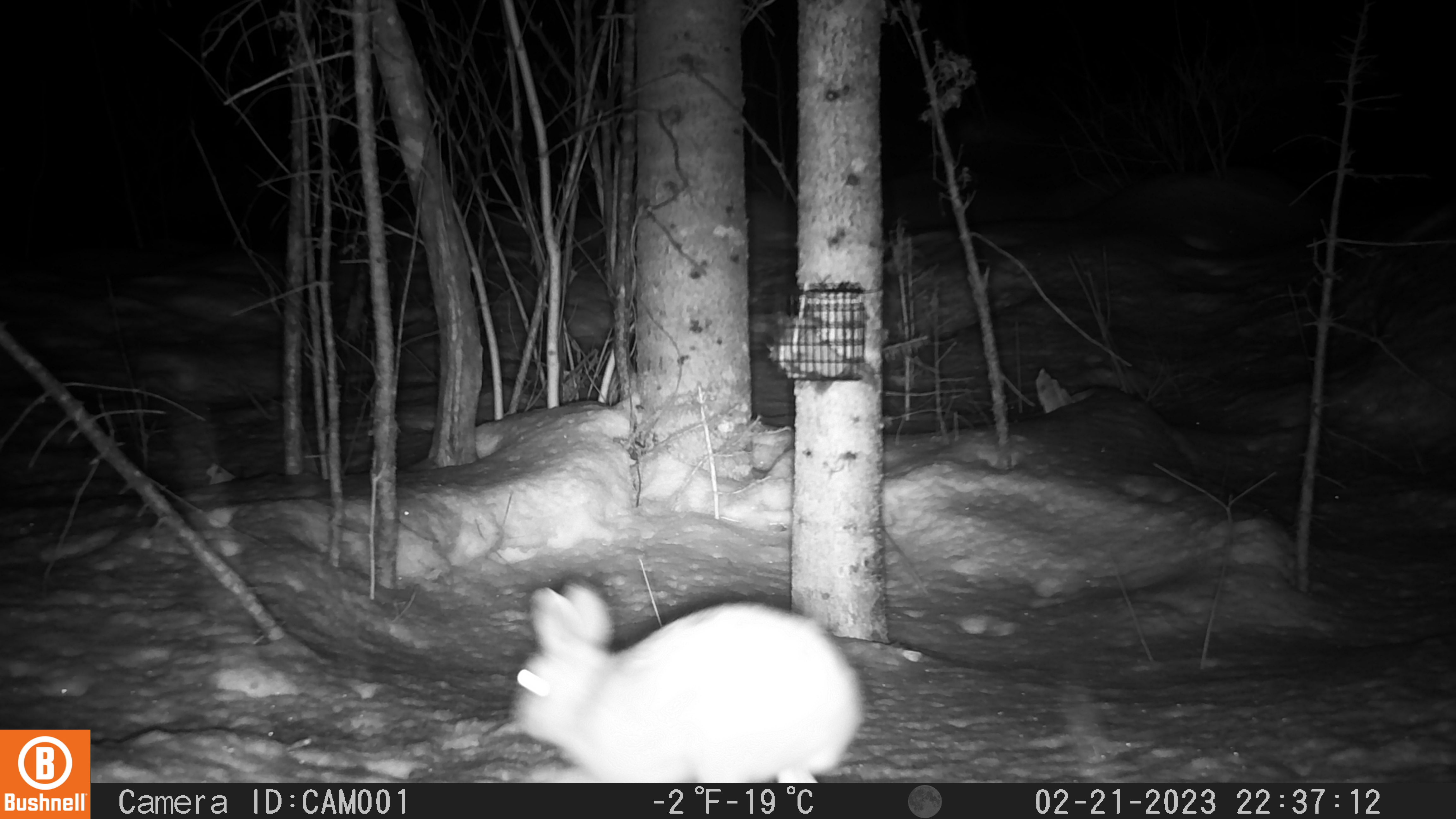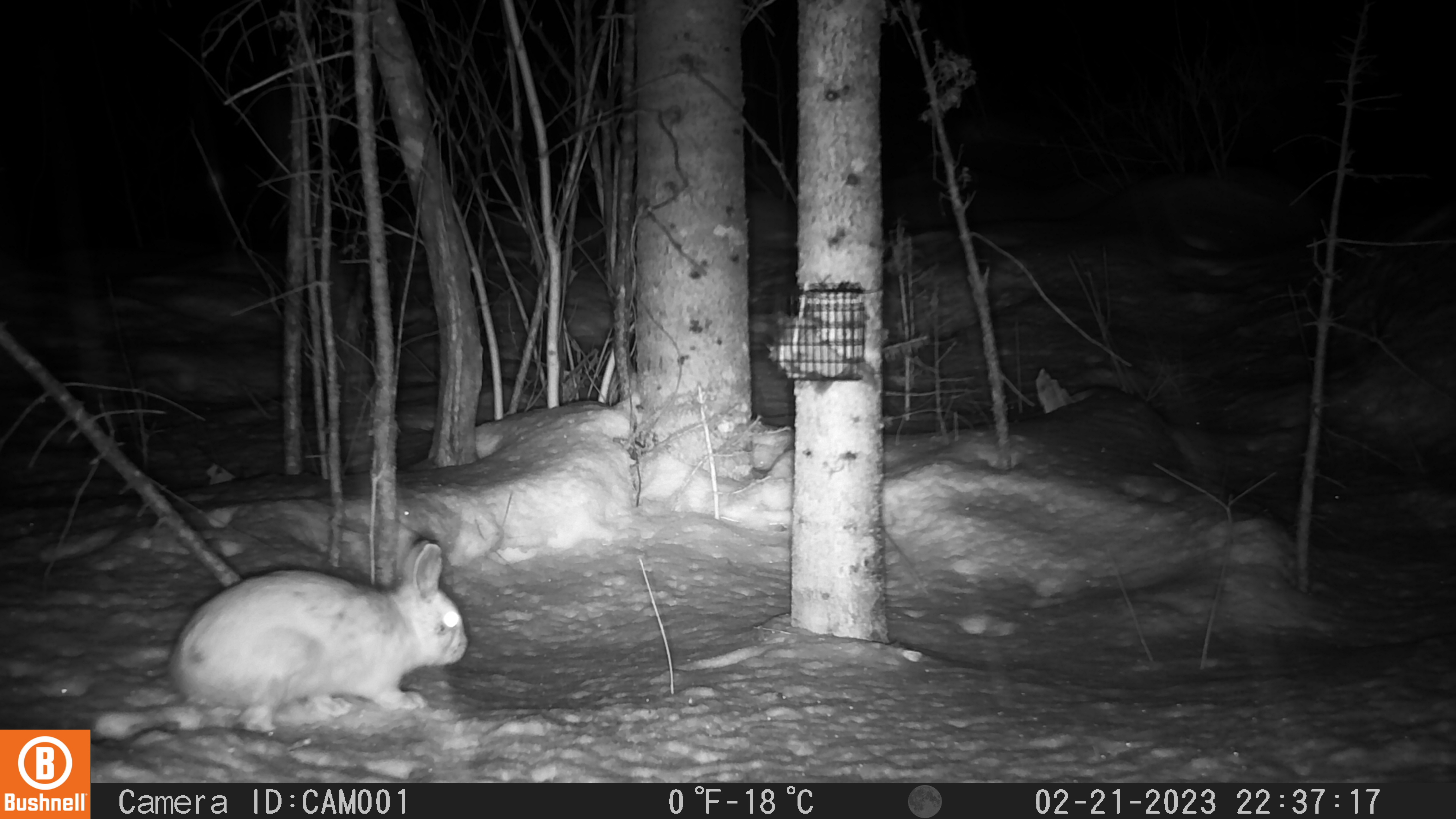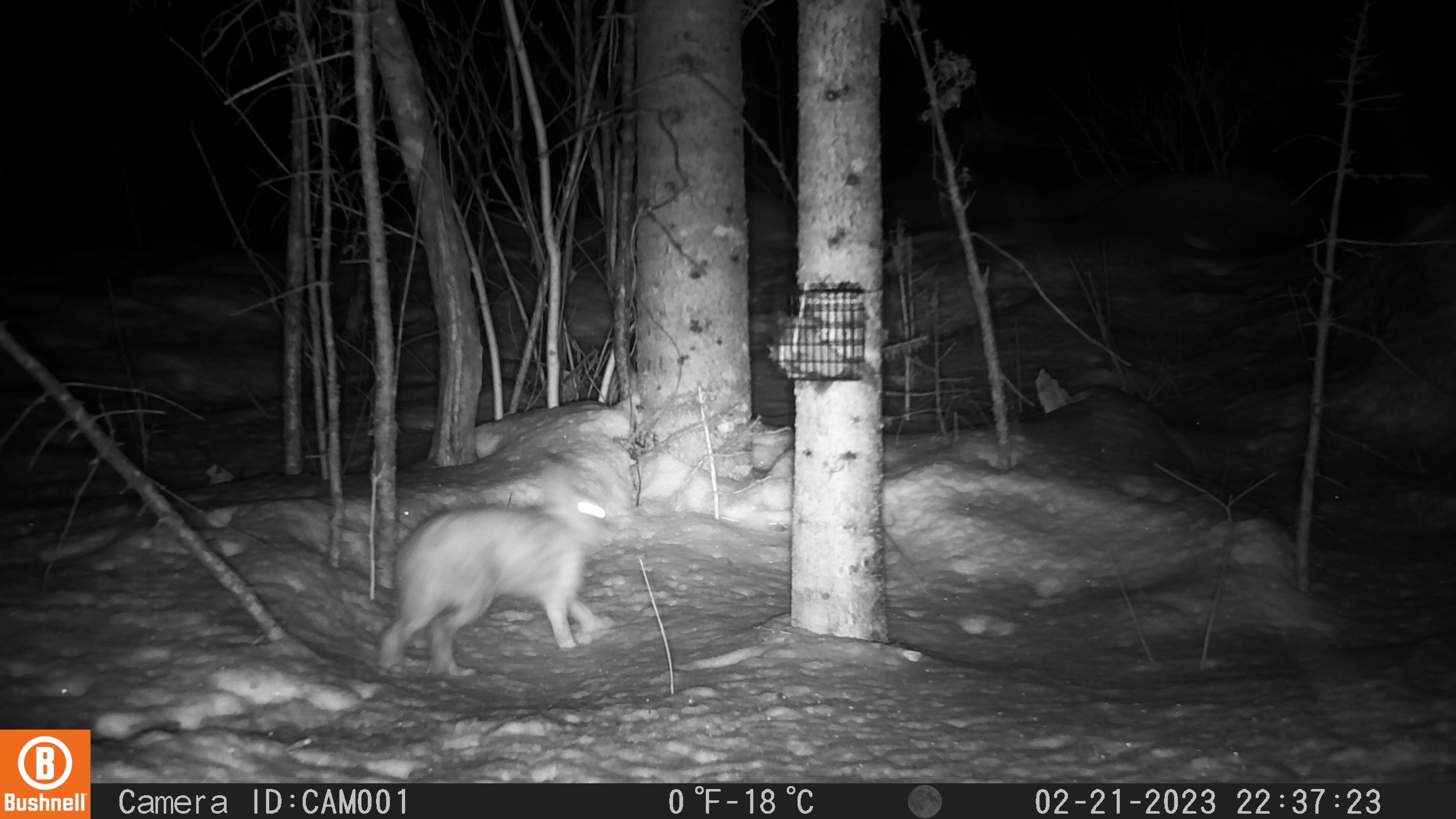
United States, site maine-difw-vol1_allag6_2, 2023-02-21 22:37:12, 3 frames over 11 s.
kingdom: Animalia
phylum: Chordata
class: Mammalia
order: Lagomorpha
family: Leporidae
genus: Lepus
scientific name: Lepus americanus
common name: snowshoe hare